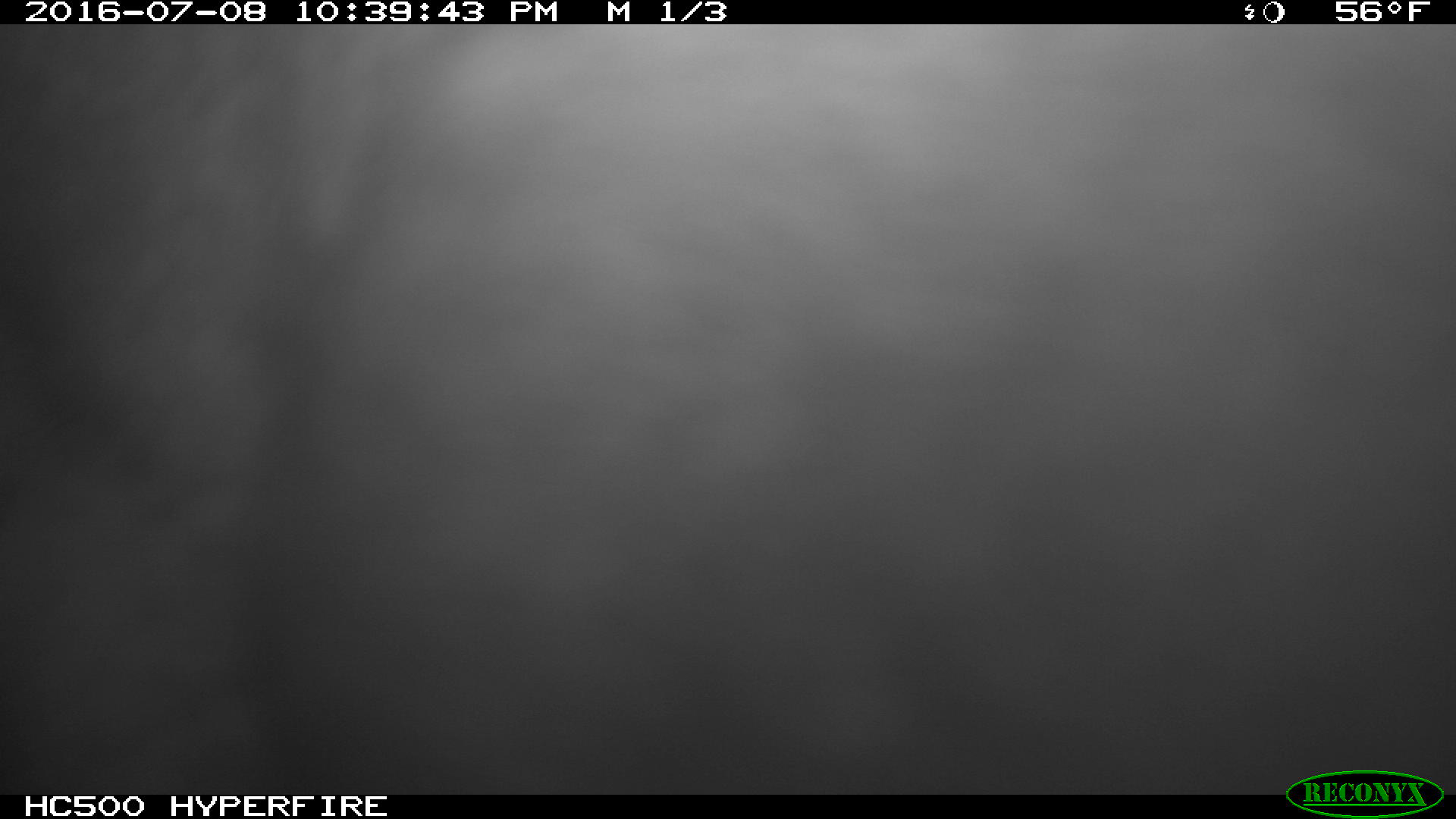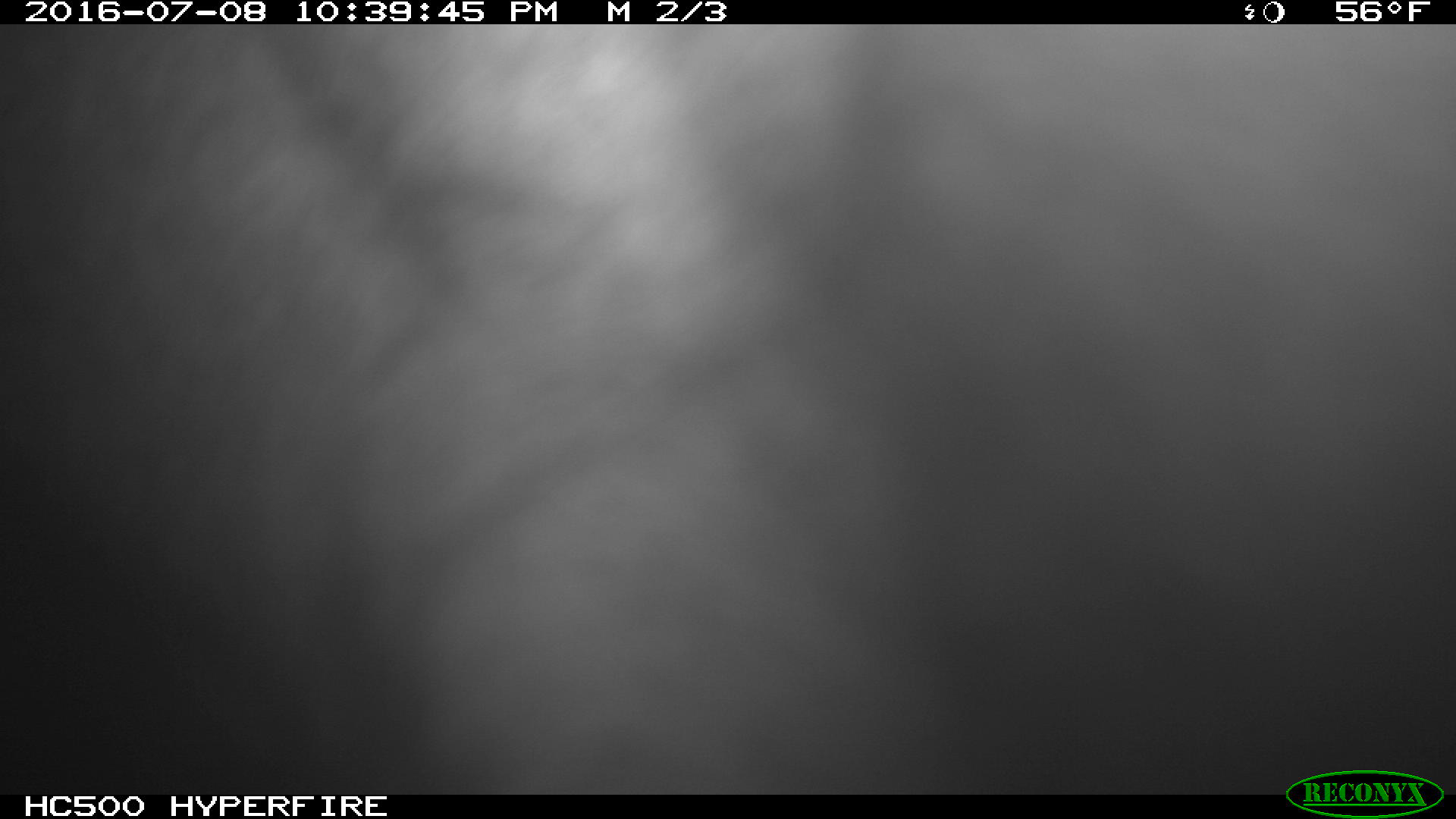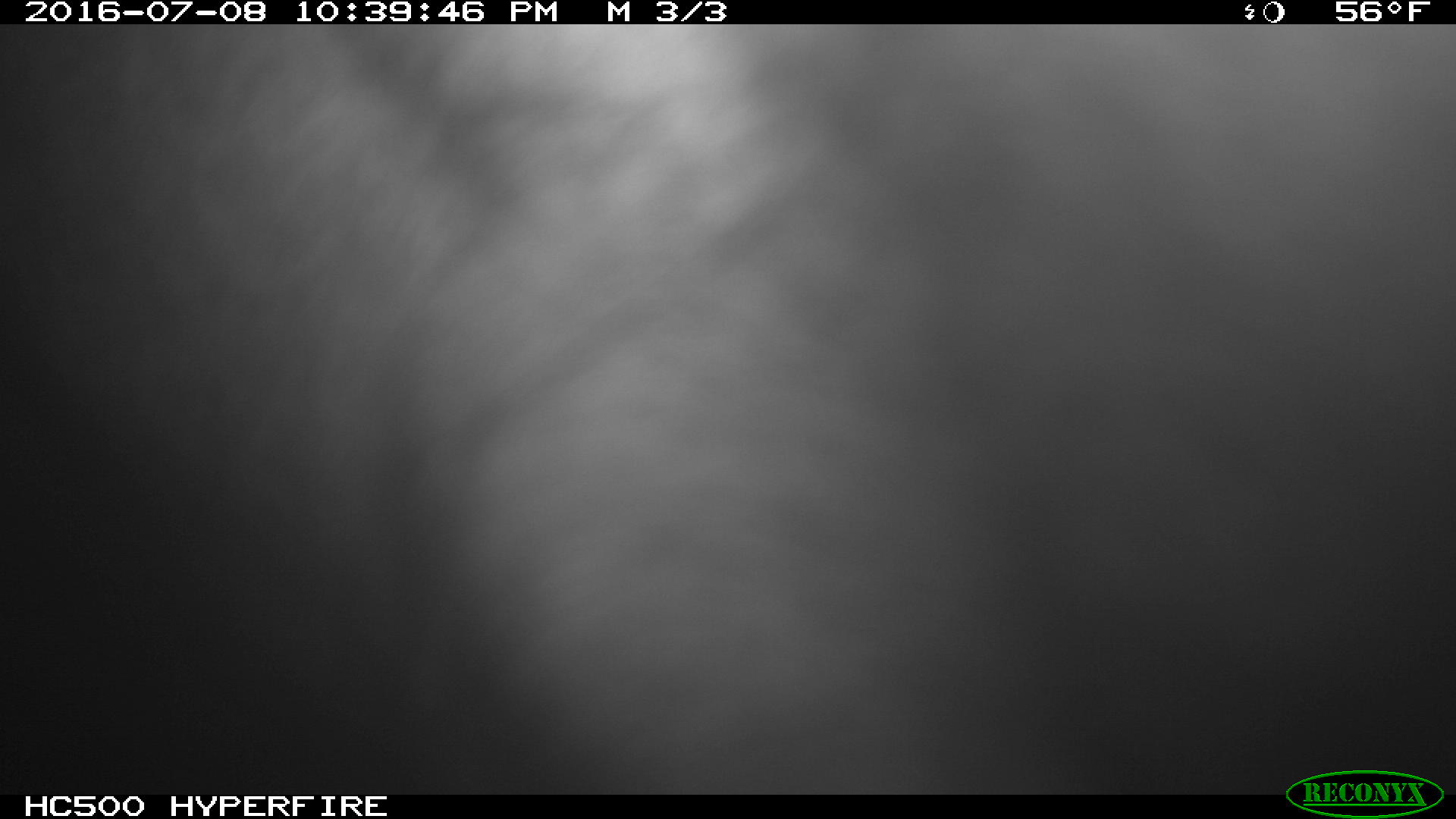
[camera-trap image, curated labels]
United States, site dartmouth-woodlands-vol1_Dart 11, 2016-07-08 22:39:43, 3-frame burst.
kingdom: Animalia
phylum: Chordata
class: Mammalia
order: Artiodactyla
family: Cervidae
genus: Alces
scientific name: Alces alces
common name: moose